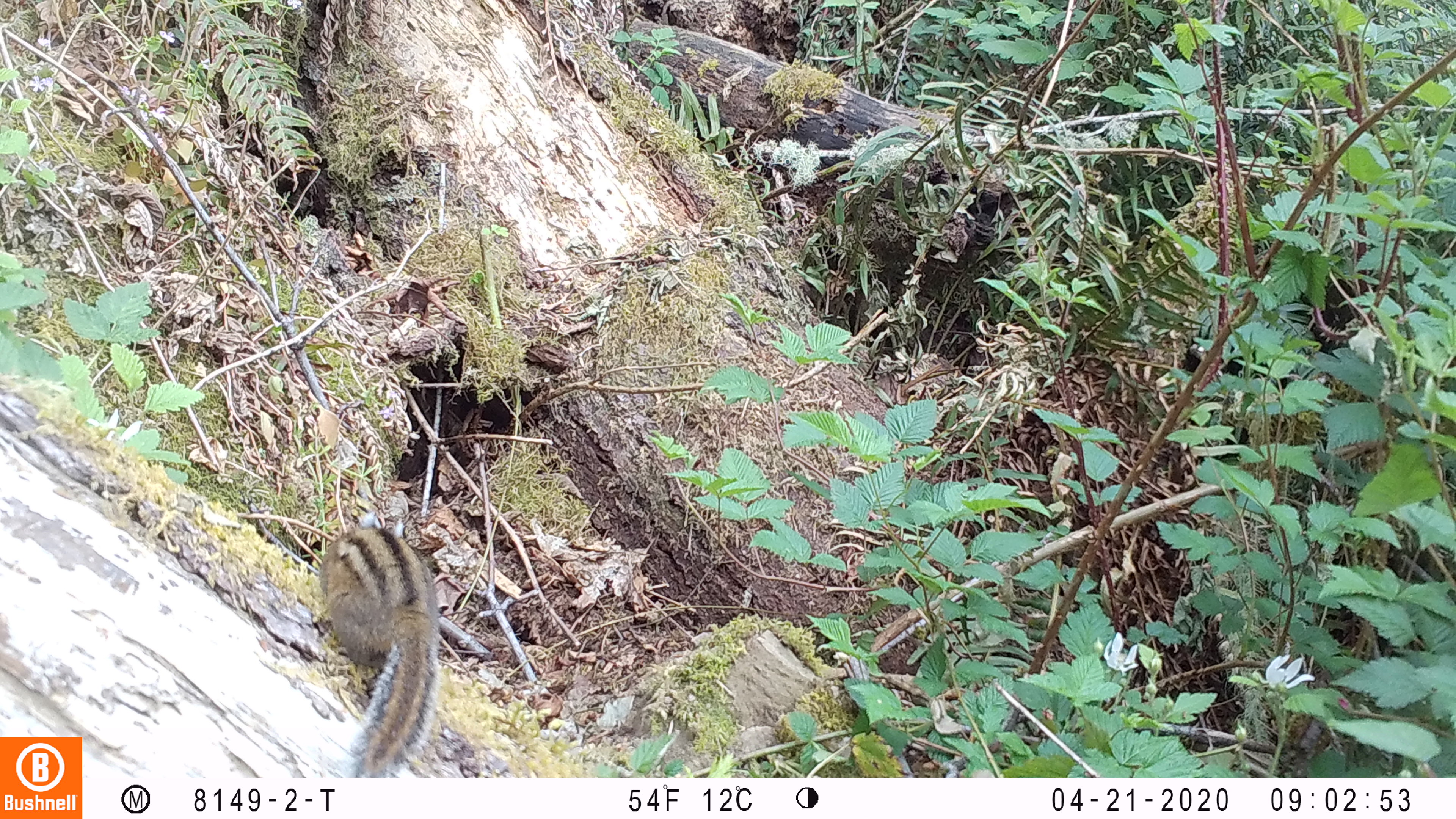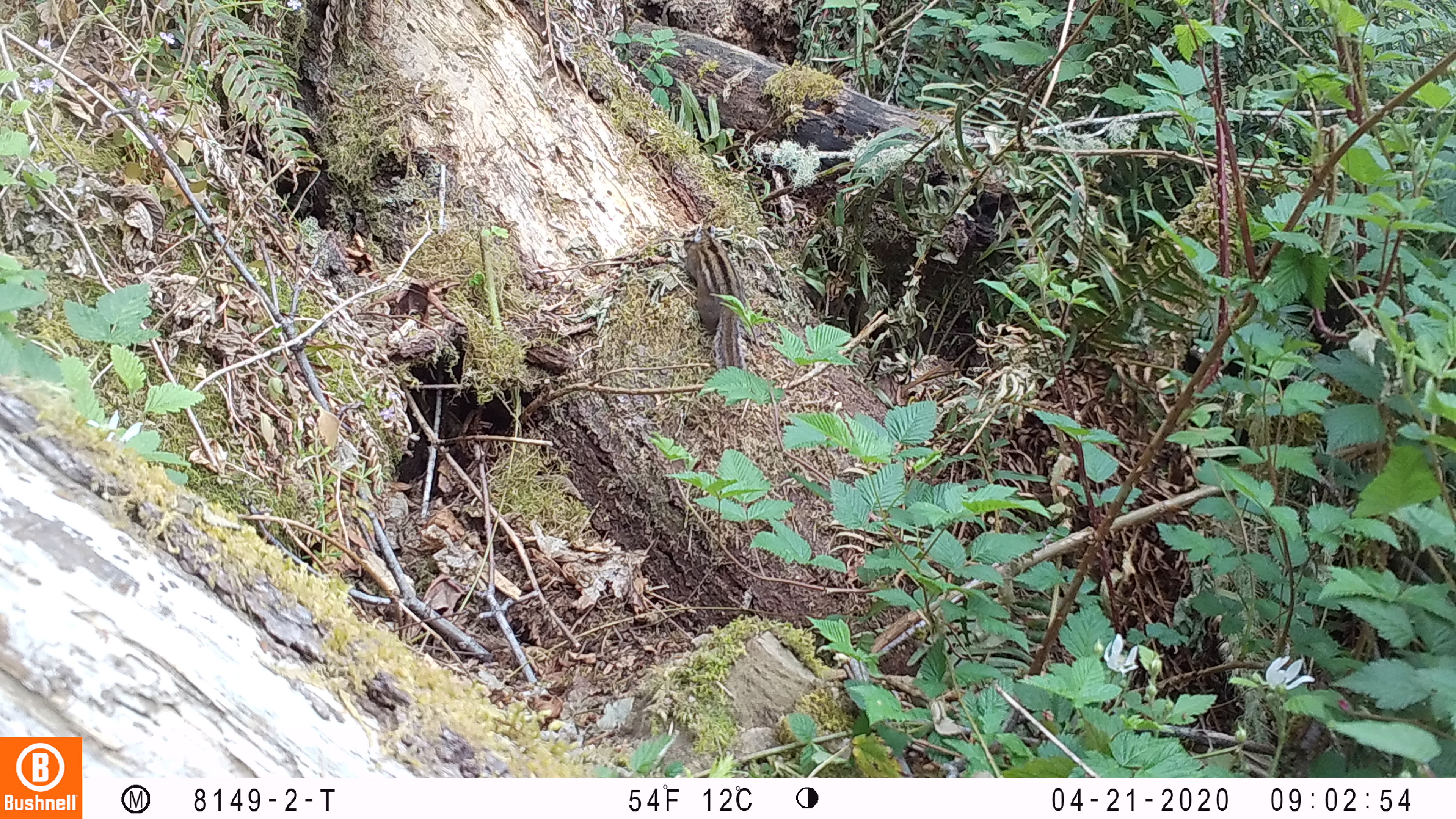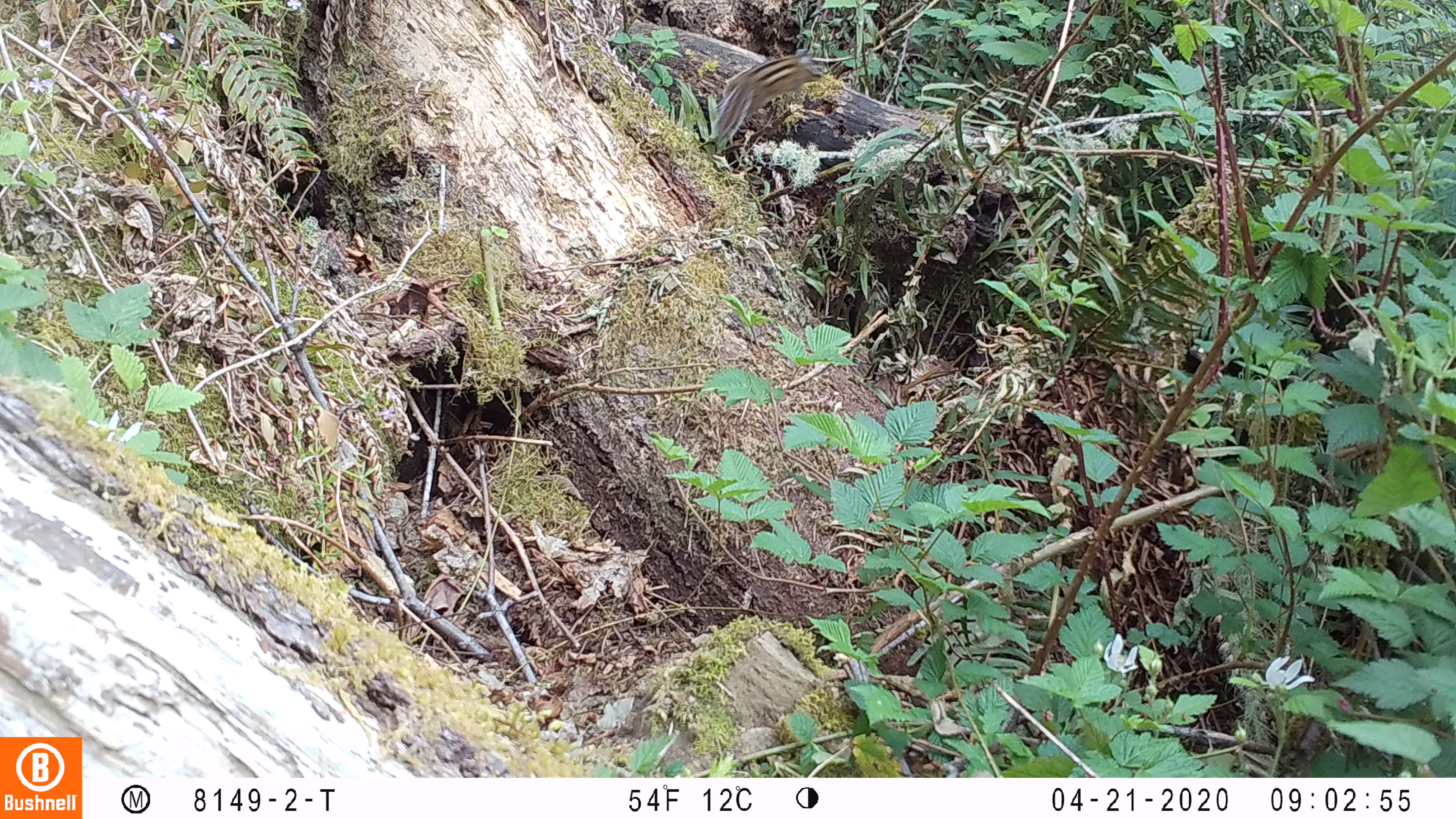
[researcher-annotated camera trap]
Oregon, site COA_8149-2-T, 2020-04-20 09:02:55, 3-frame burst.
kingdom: Animalia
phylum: Chordata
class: Mammalia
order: Rodentia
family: Sciuridae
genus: Neotamias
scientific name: Neotamias townsendii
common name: townsend's chipmunk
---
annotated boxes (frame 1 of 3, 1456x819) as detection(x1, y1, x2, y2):
townsend's chipmunk: detection(313, 506, 441, 774)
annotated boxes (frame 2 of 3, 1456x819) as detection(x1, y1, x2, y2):
townsend's chipmunk: detection(679, 222, 745, 370)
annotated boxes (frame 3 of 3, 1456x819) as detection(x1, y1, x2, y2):
townsend's chipmunk: detection(707, 43, 825, 149)